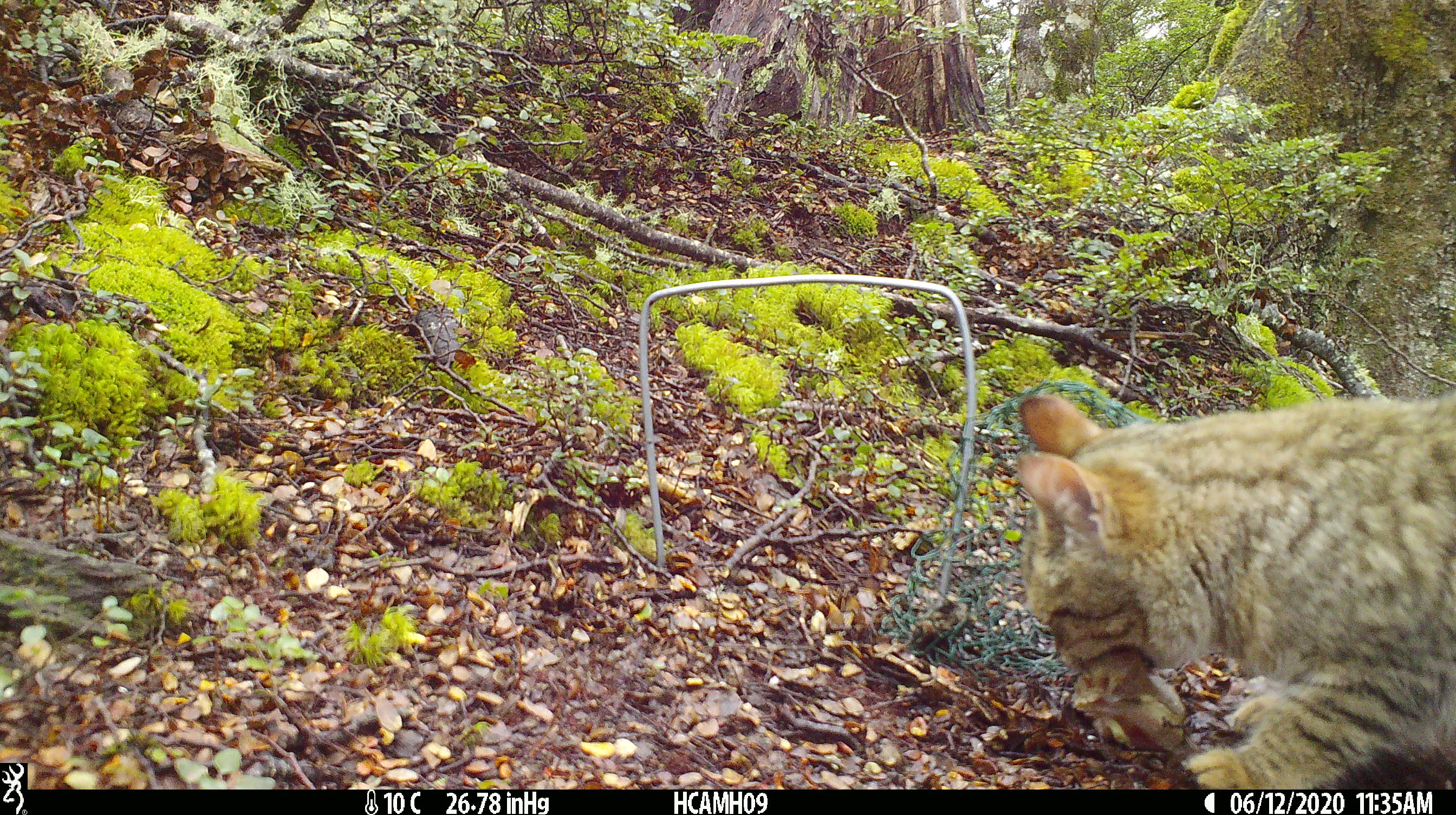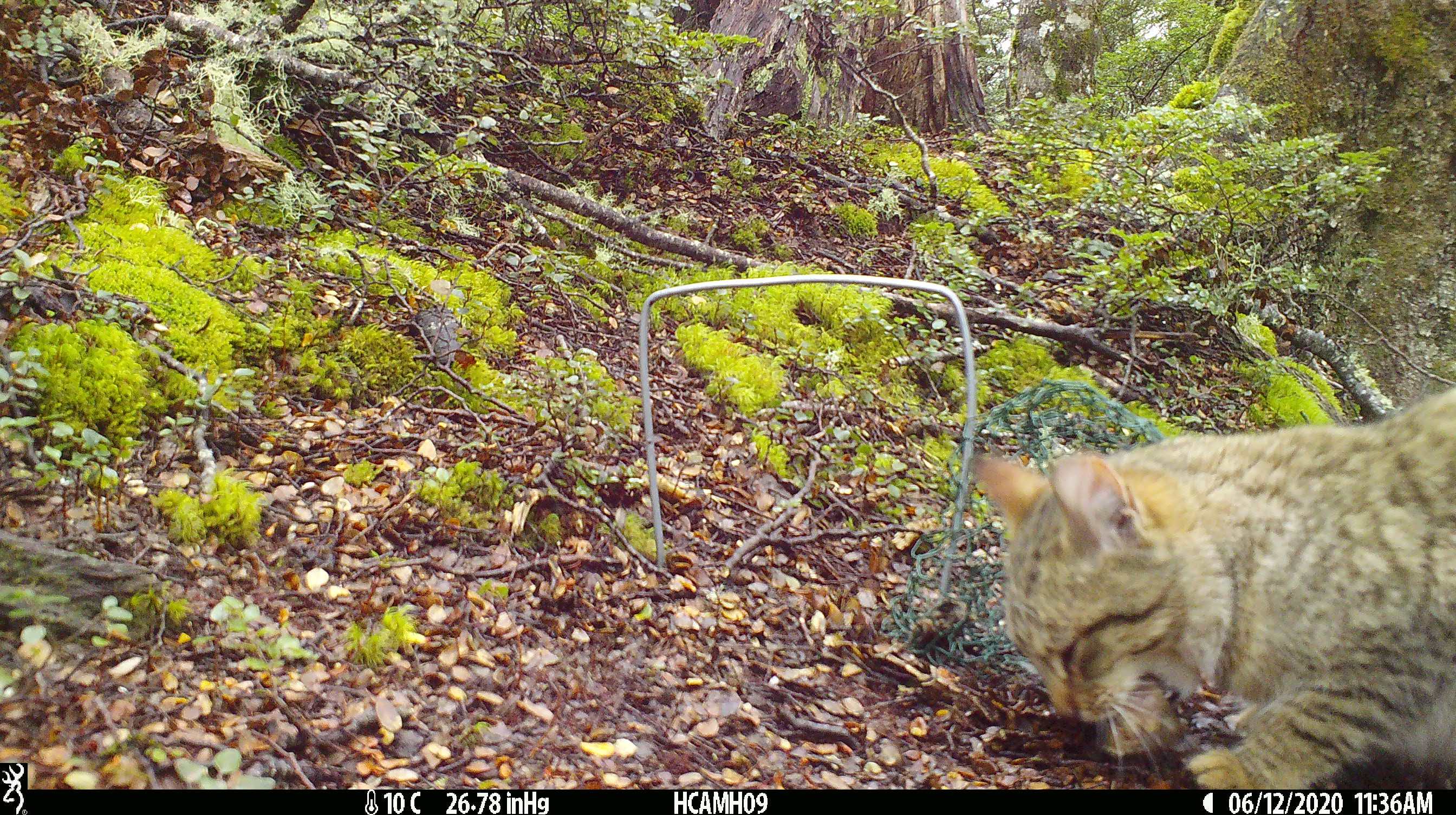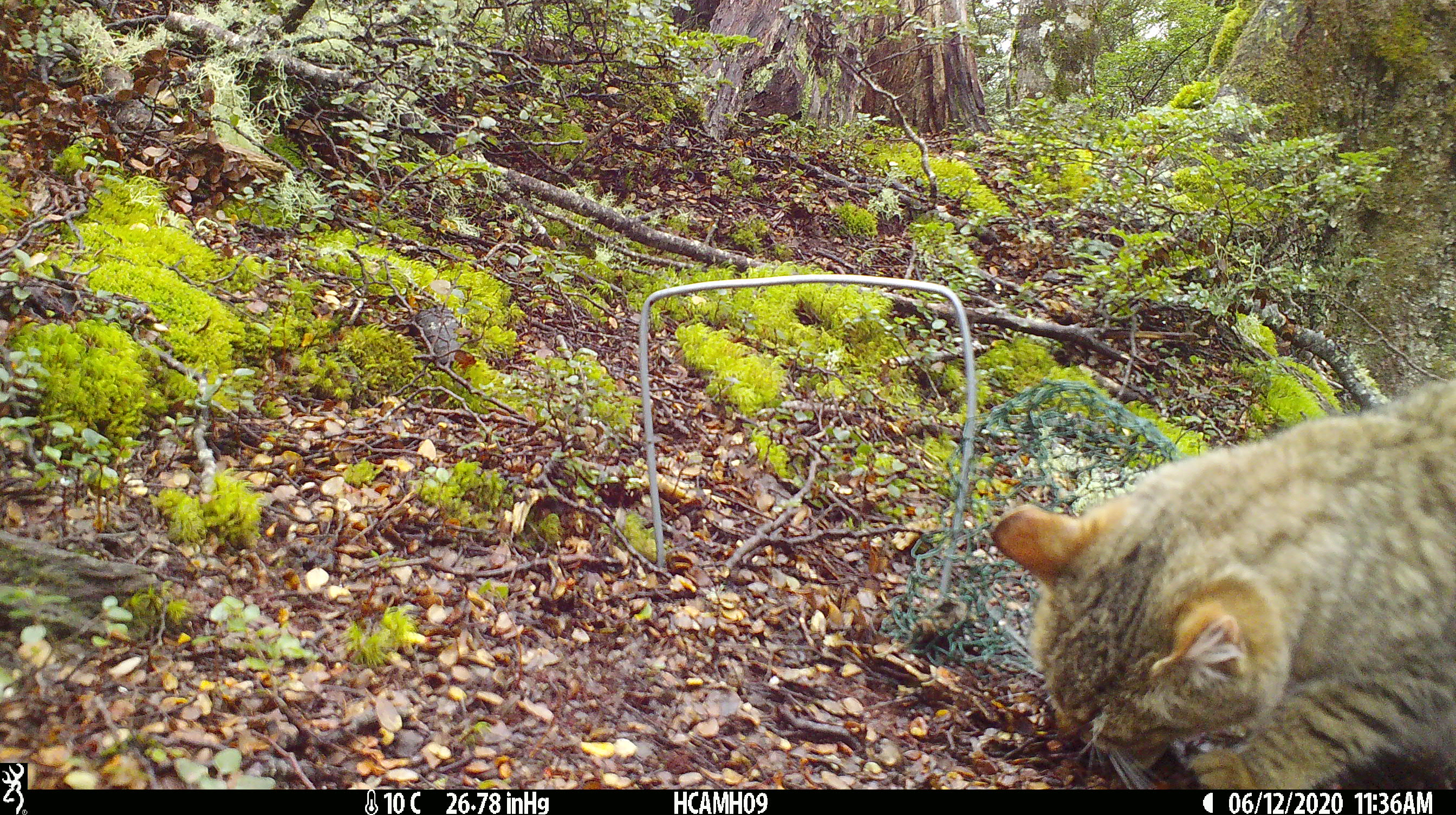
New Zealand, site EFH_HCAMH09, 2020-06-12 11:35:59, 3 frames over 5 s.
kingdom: Animalia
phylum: Chordata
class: Mammalia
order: Carnivora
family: Felidae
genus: Felis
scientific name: Felis catus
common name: domestic cat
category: cat